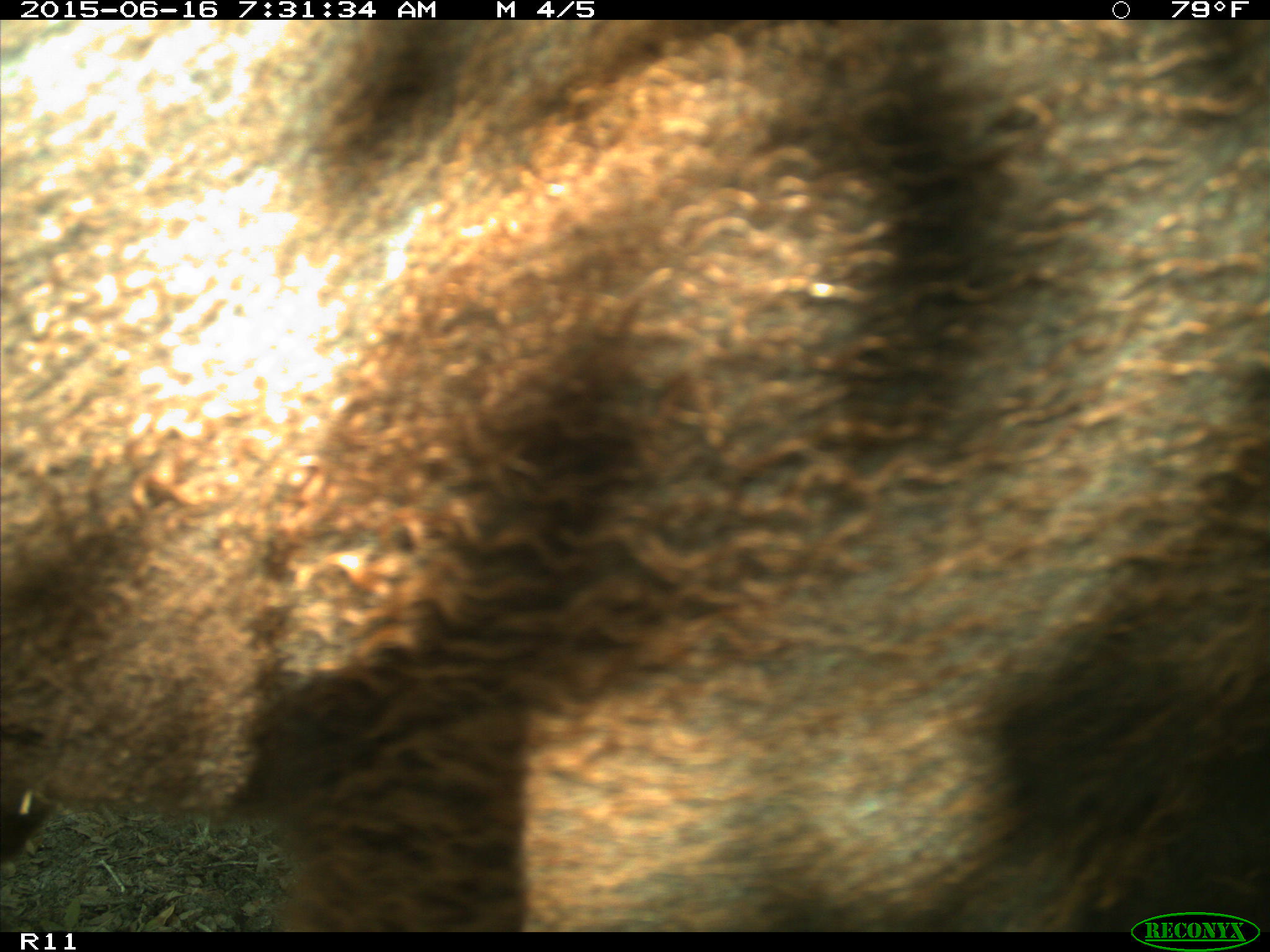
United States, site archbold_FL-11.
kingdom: Animalia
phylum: Chordata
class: Mammalia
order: Artiodactyla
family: Bovidae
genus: Bos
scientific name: Bos taurus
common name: domestic cow